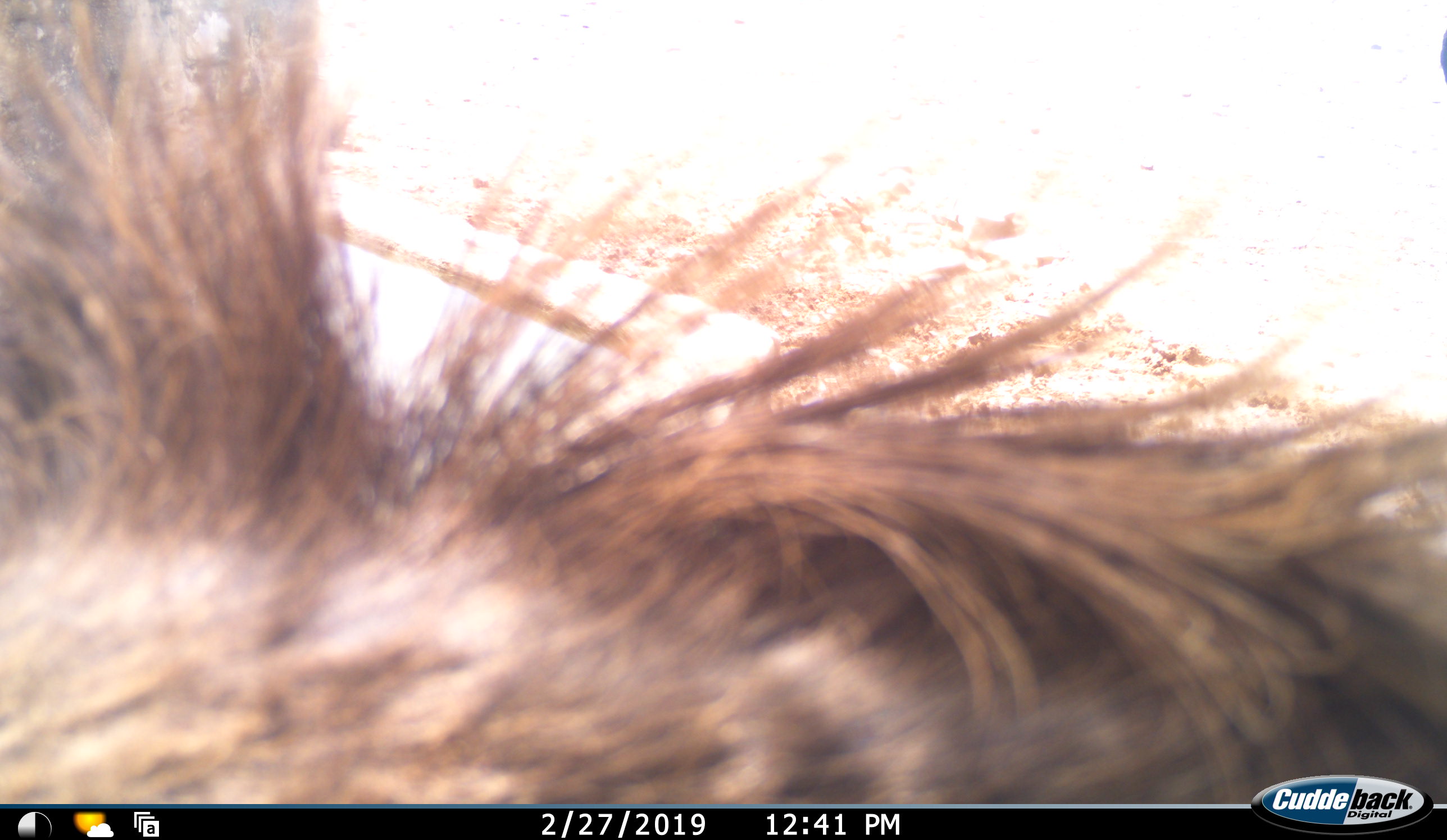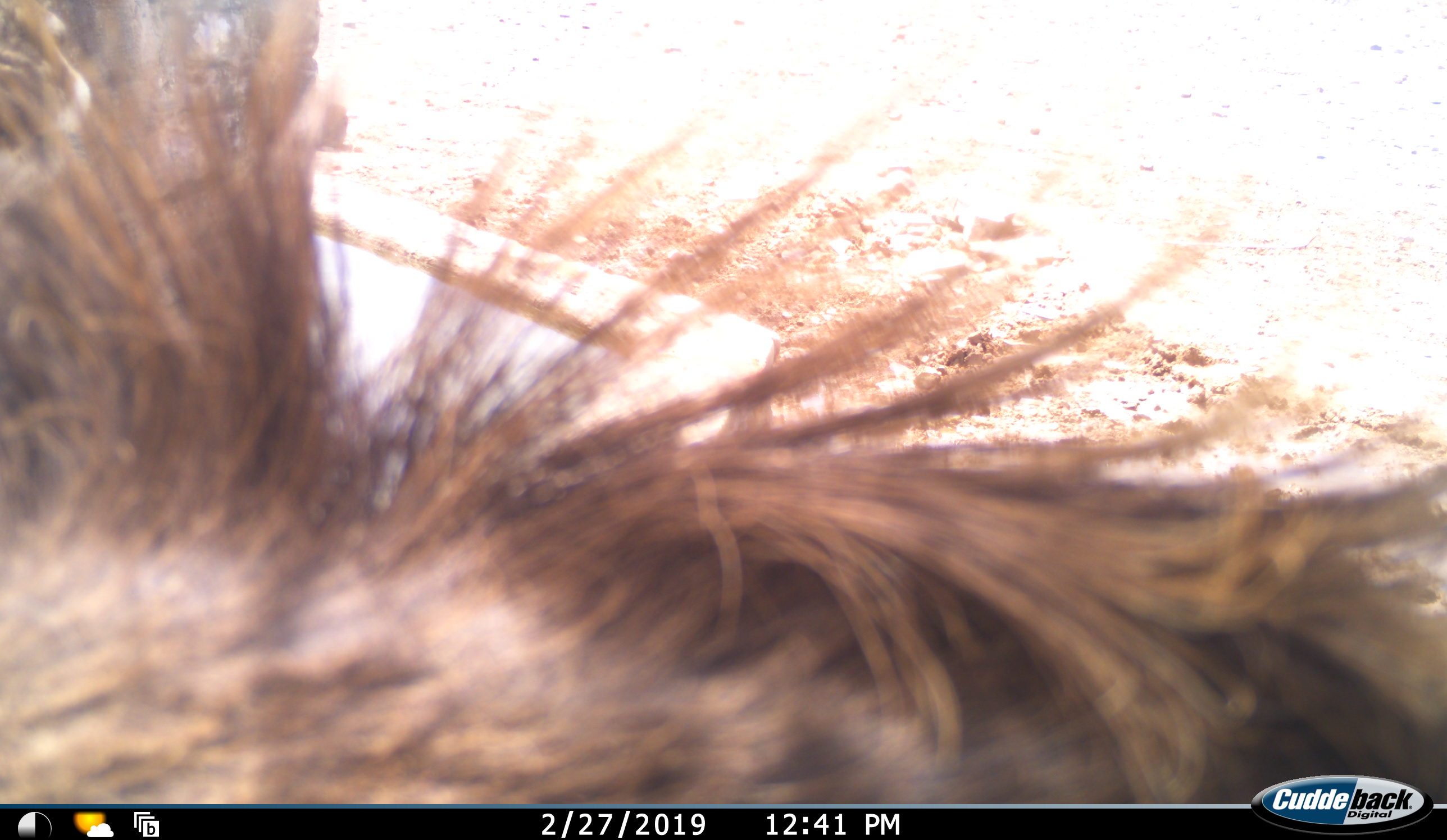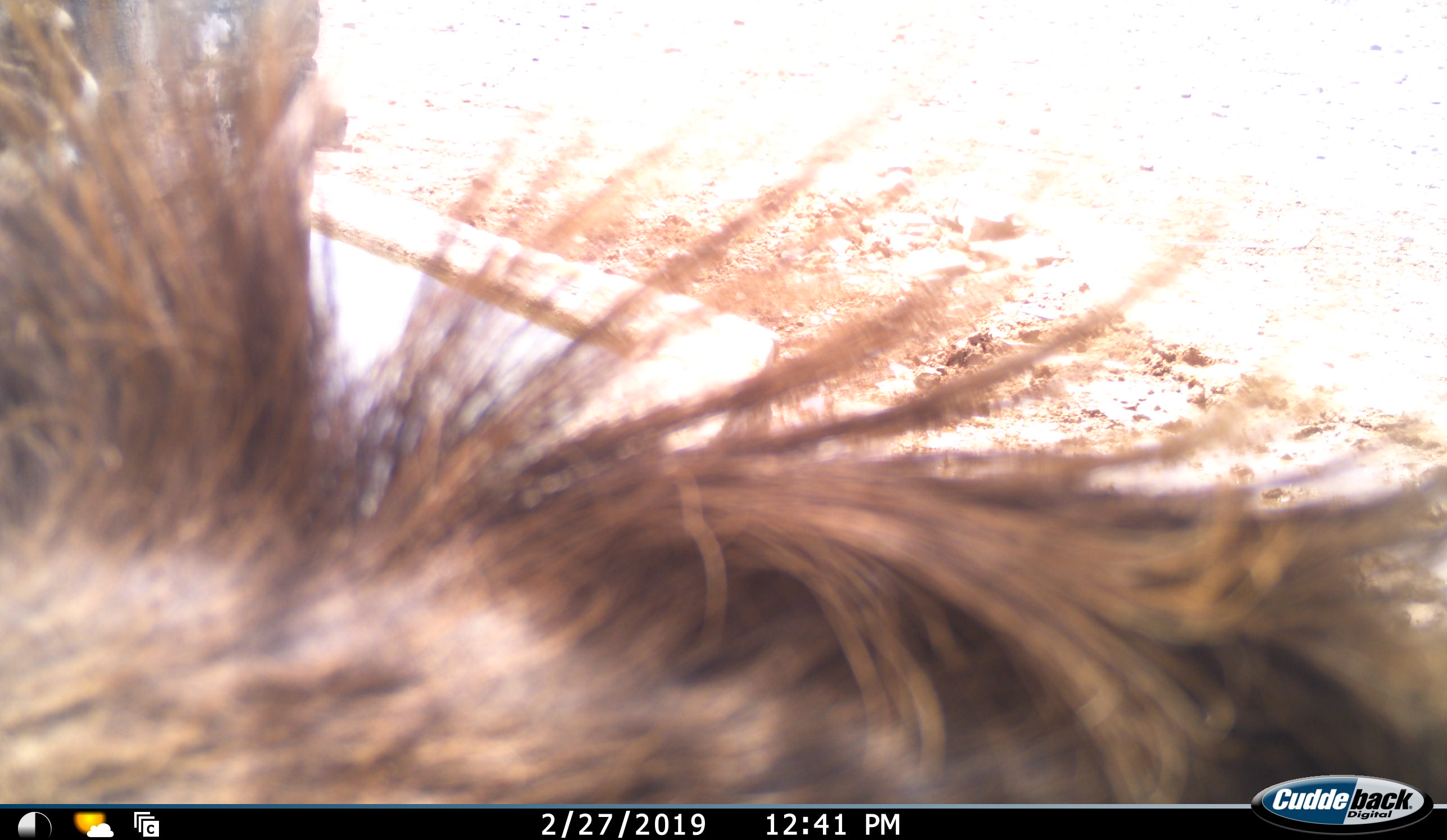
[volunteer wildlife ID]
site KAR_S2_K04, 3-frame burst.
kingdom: Animalia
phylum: Chordata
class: Mammalia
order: Artiodactyla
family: Bovidae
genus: Tragelaphus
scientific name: Tragelaphus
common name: kudu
Kudu (Tragelaphus), count 1. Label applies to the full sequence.